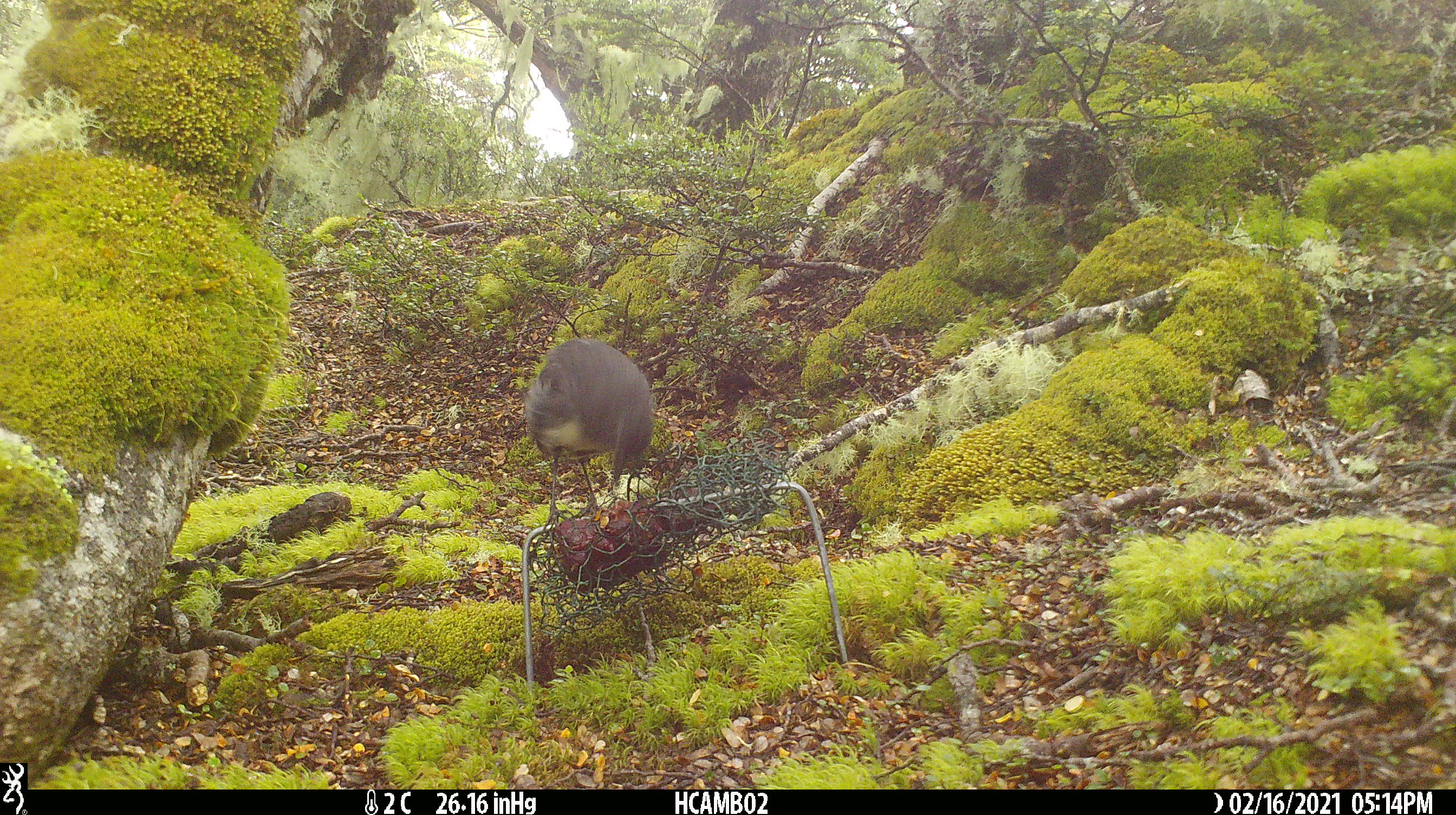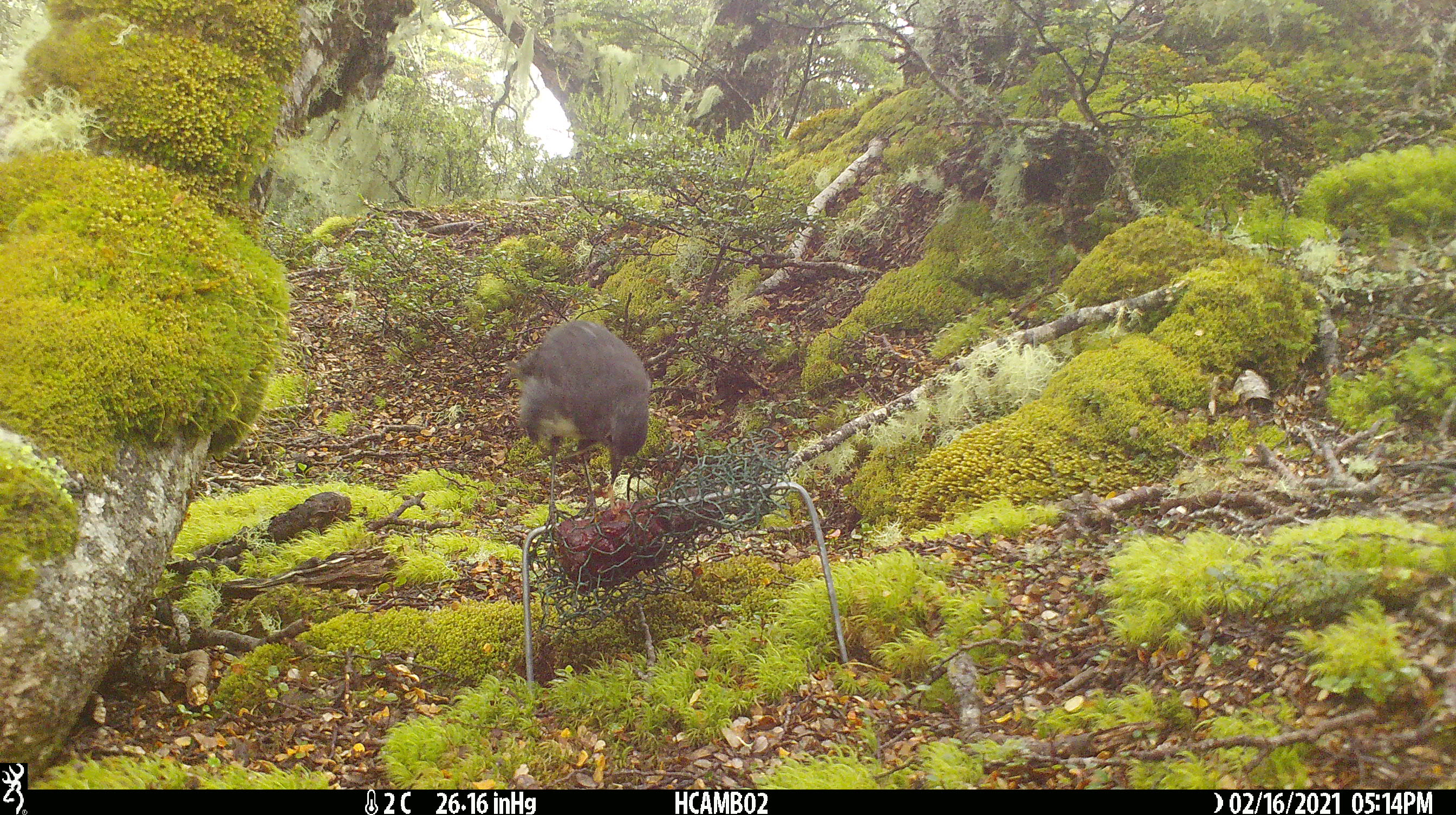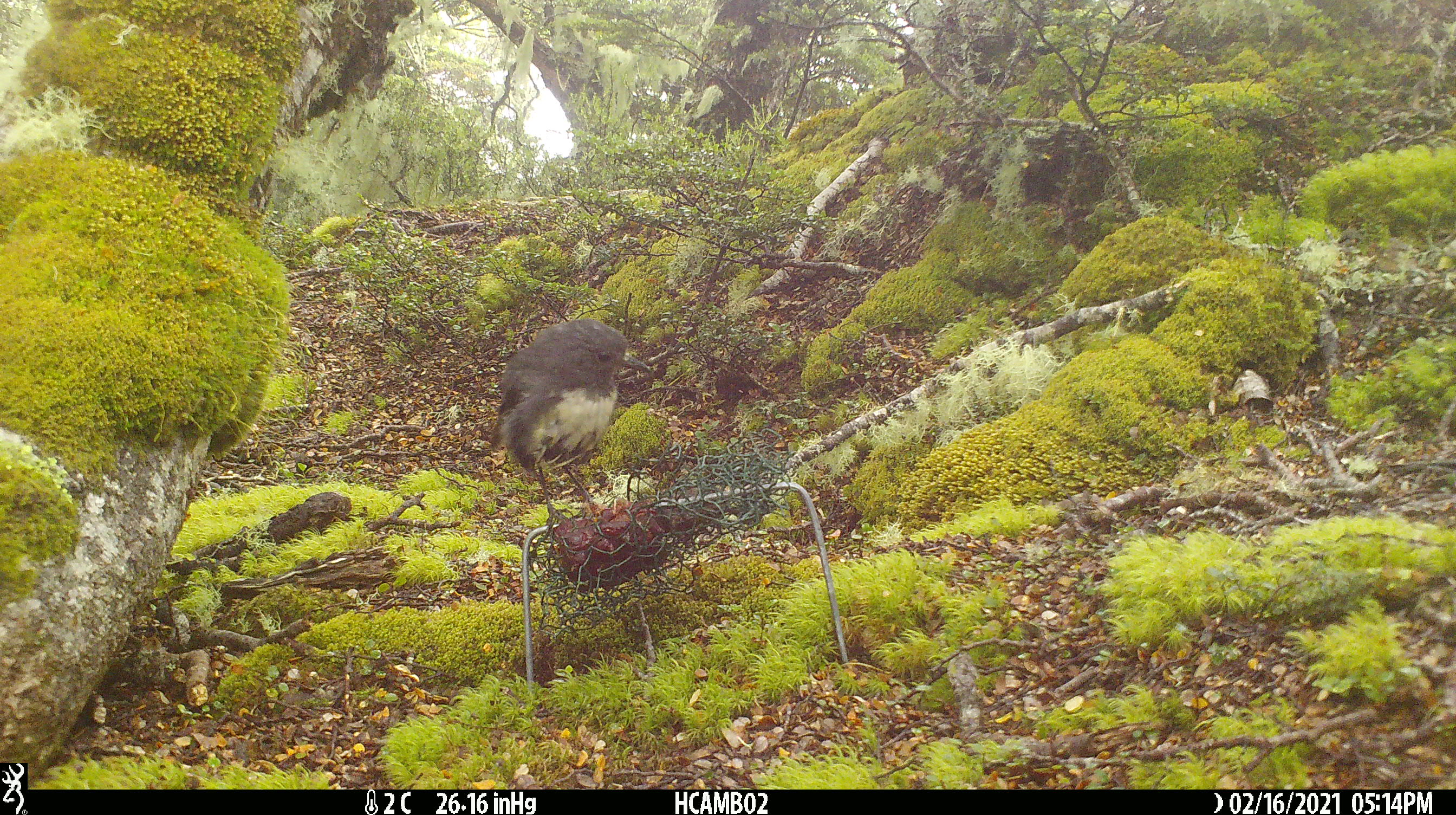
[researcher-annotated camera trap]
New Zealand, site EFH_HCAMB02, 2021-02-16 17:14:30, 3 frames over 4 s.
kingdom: Animalia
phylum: Chordata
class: Aves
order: Passeriformes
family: Petroicidae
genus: Petroica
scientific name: Petroica australis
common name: new zealand robin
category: robin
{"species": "robin (new zealand robin) (Petroica australis)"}